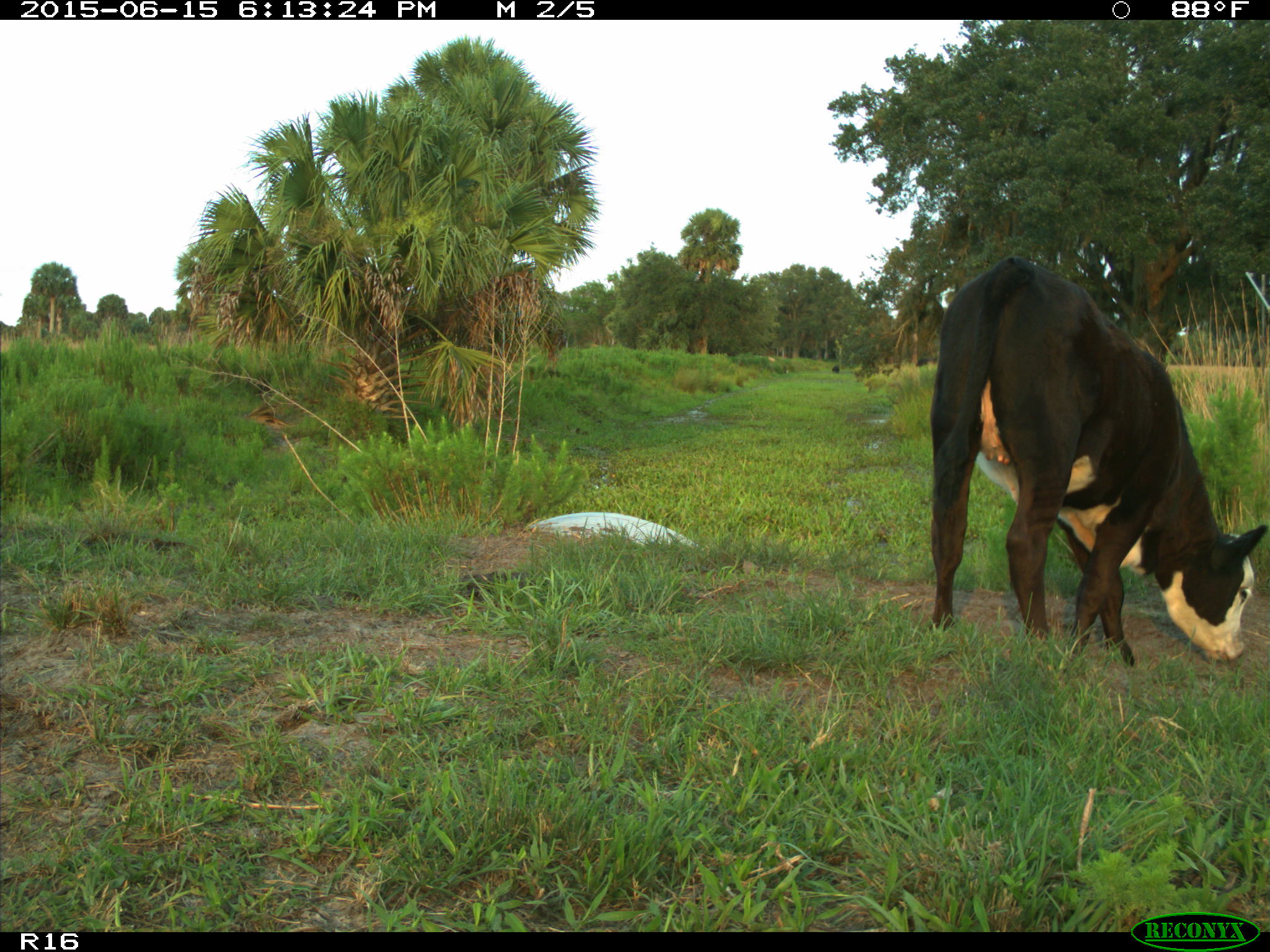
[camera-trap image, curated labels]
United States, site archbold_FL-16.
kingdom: Animalia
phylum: Chordata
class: Mammalia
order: Artiodactyla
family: Bovidae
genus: Bos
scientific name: Bos taurus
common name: domestic cow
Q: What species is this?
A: Bos taurus (domestic cow).